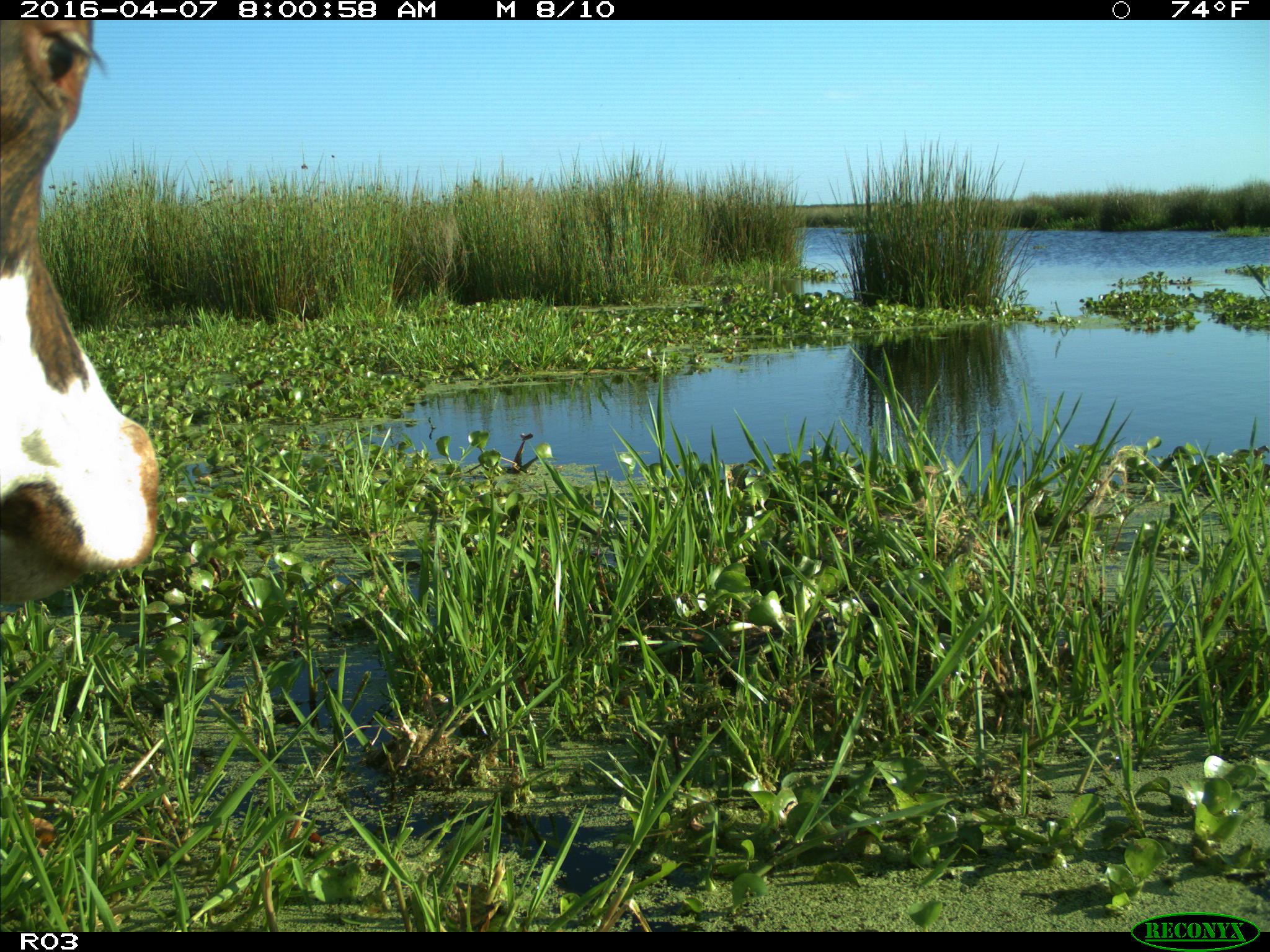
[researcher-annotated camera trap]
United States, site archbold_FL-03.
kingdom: Animalia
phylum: Chordata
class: Mammalia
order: Artiodactyla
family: Bovidae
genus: Bos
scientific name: Bos taurus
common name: domestic cow